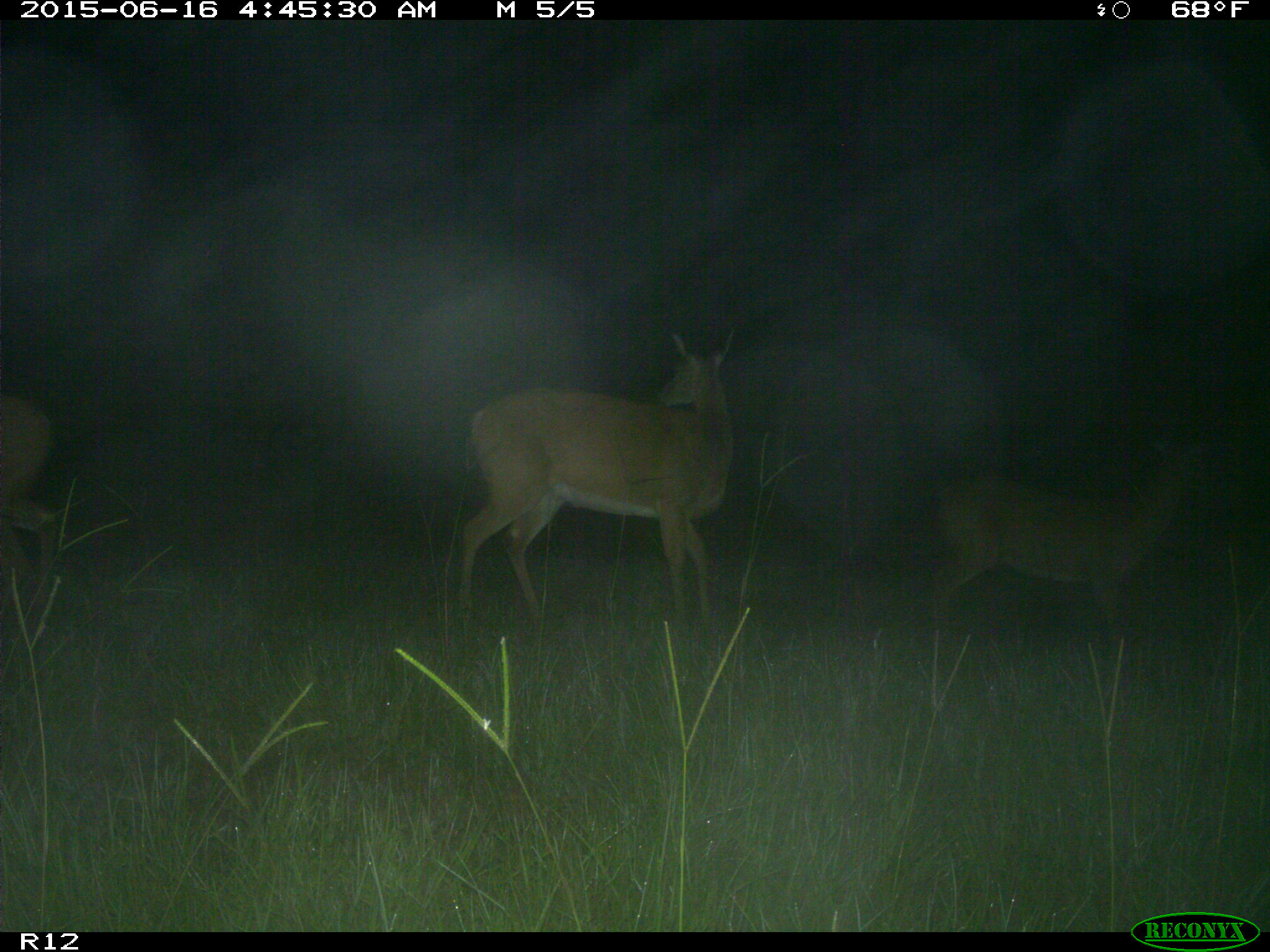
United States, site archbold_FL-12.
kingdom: Animalia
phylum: Chordata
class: Mammalia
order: Artiodactyla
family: Cervidae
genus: Odocoileus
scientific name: Odocoileus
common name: deer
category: unidentified deer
Unidentified deer (deer) (Odocoileus).